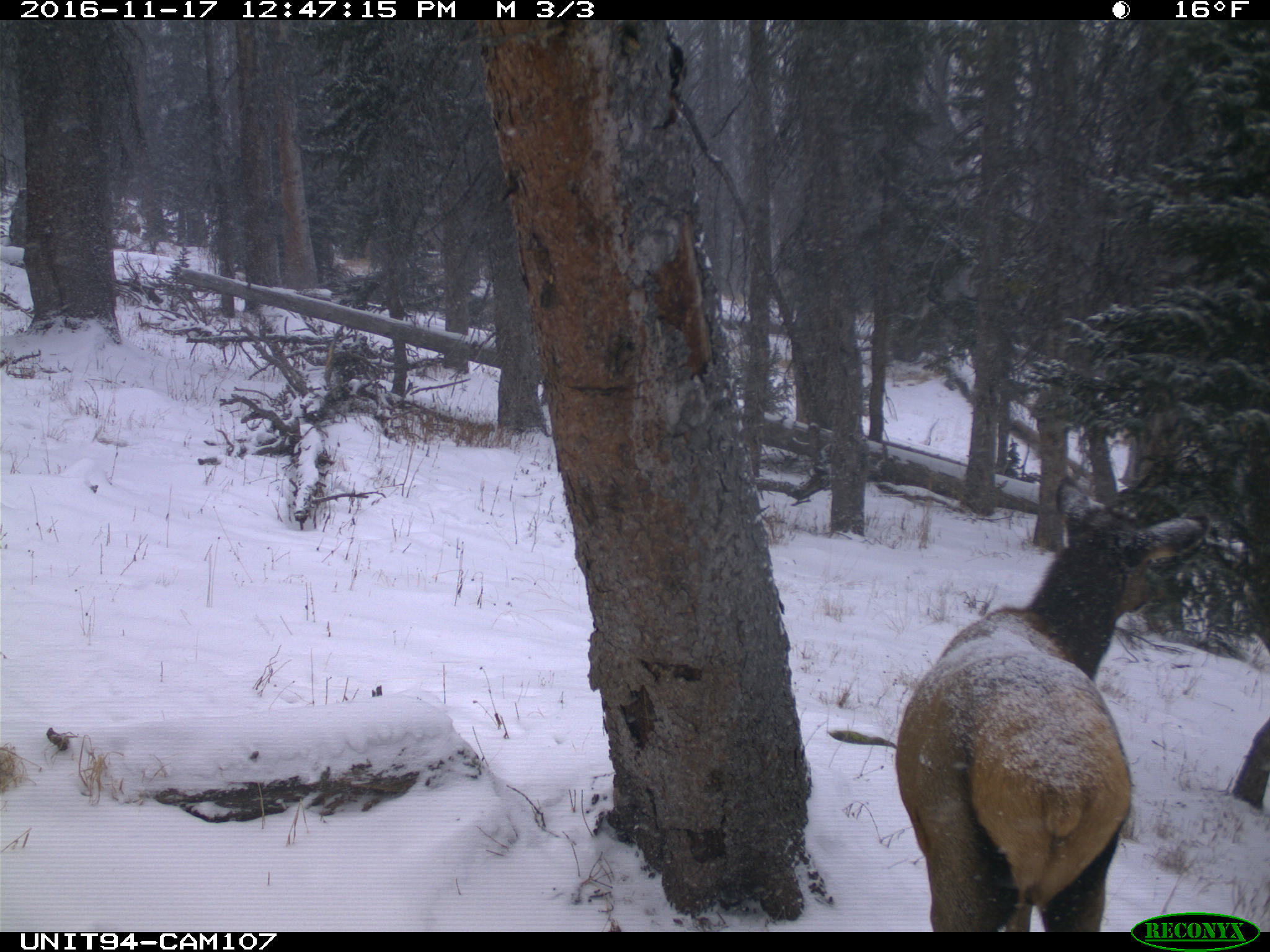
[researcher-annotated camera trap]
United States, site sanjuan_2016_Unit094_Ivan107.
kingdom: Animalia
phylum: Chordata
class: Mammalia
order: Artiodactyla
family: Cervidae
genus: Cervus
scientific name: Cervus elaphus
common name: red deer